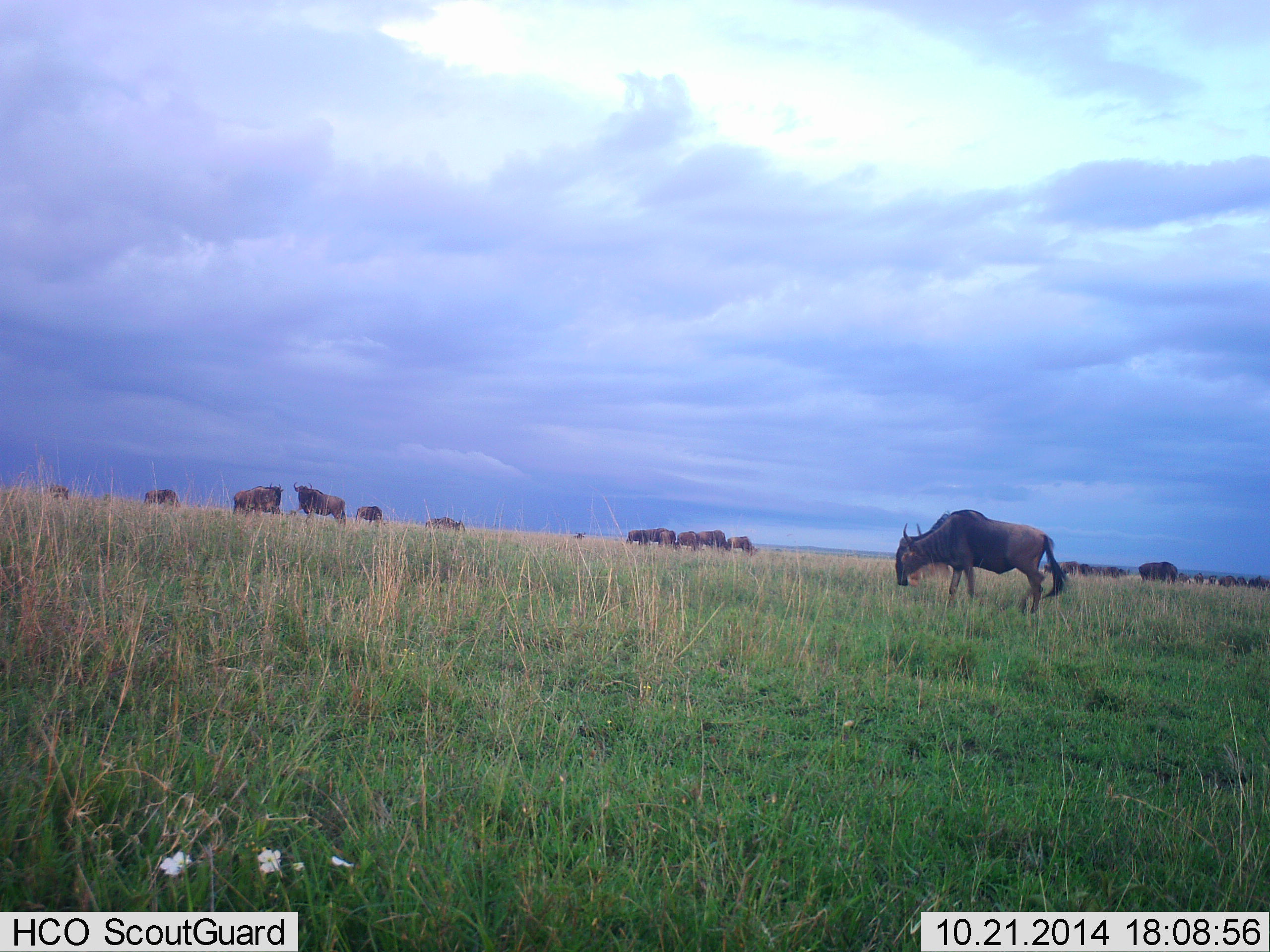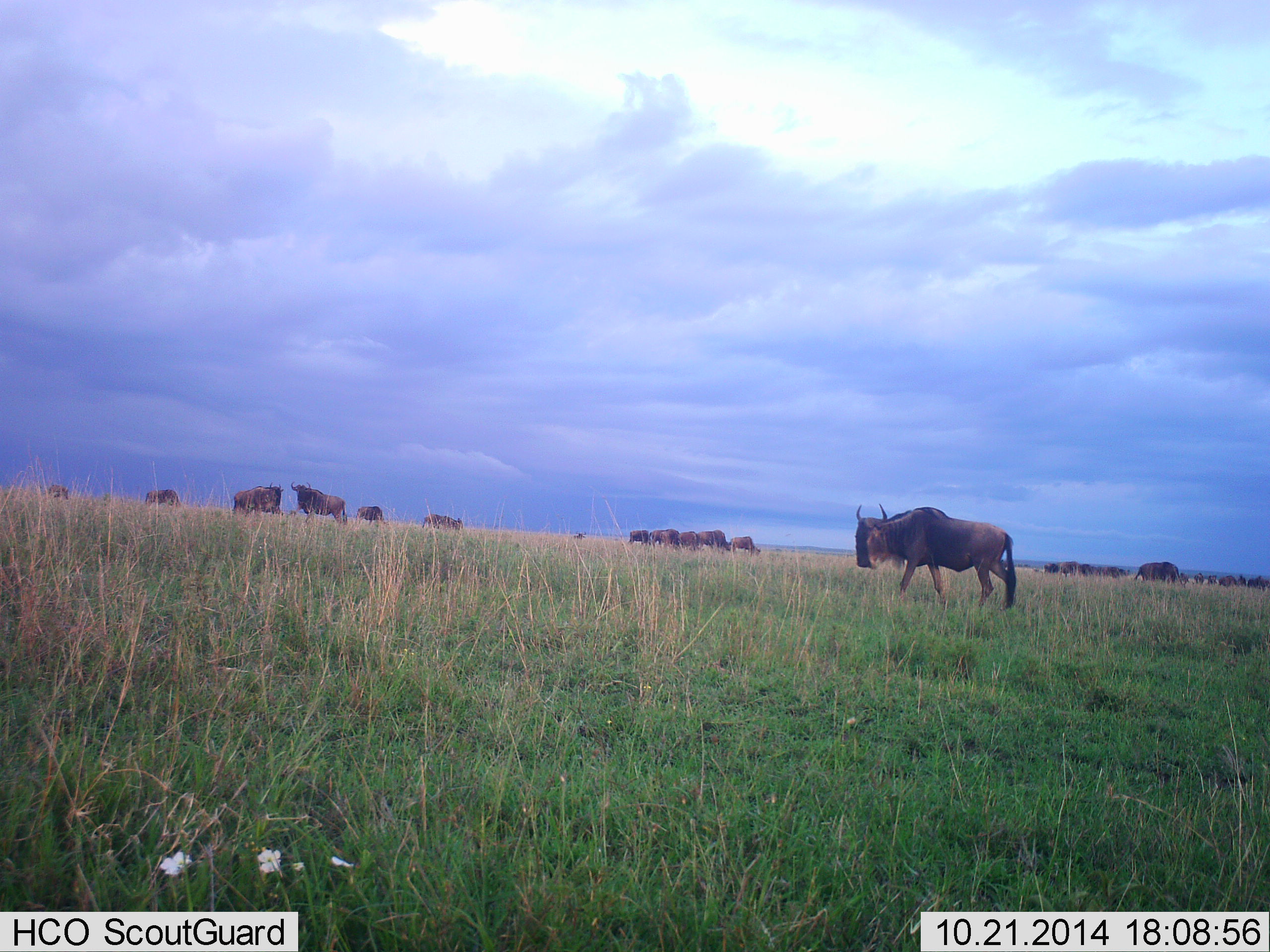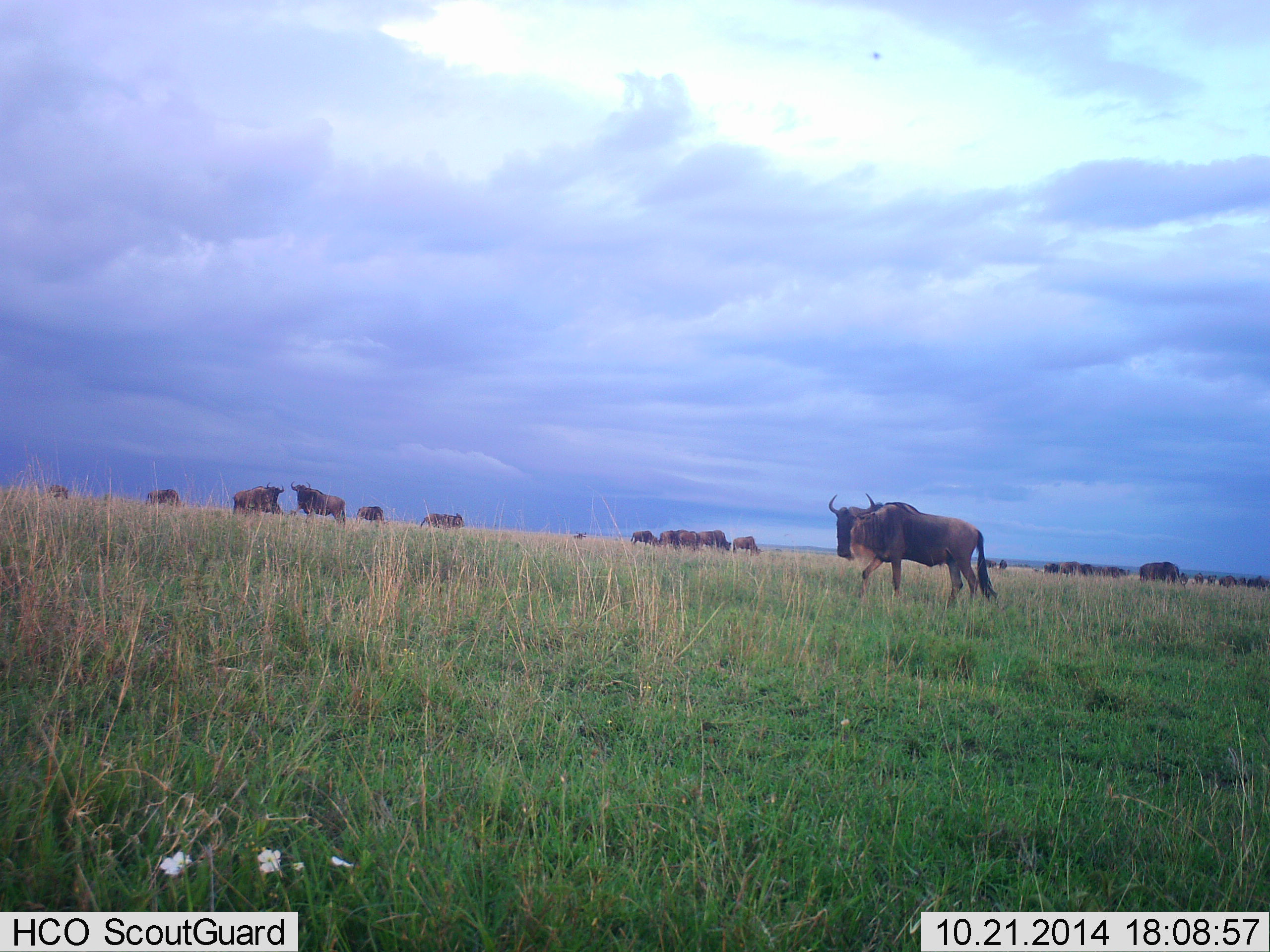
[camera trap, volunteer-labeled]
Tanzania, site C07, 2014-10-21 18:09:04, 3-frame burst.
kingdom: Animalia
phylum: Chordata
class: Mammalia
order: Artiodactyla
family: Bovidae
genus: Connochaetes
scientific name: Connochaetes taurinus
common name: blue wildebeest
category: wildebeest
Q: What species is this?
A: Wildebeest (blue wildebeest) (Connochaetes taurinus).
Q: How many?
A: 11-50.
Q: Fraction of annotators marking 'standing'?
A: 73%.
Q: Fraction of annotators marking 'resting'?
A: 0%.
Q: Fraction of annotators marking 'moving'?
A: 64%.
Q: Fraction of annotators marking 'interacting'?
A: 0%.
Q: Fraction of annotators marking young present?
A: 0%.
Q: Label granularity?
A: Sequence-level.